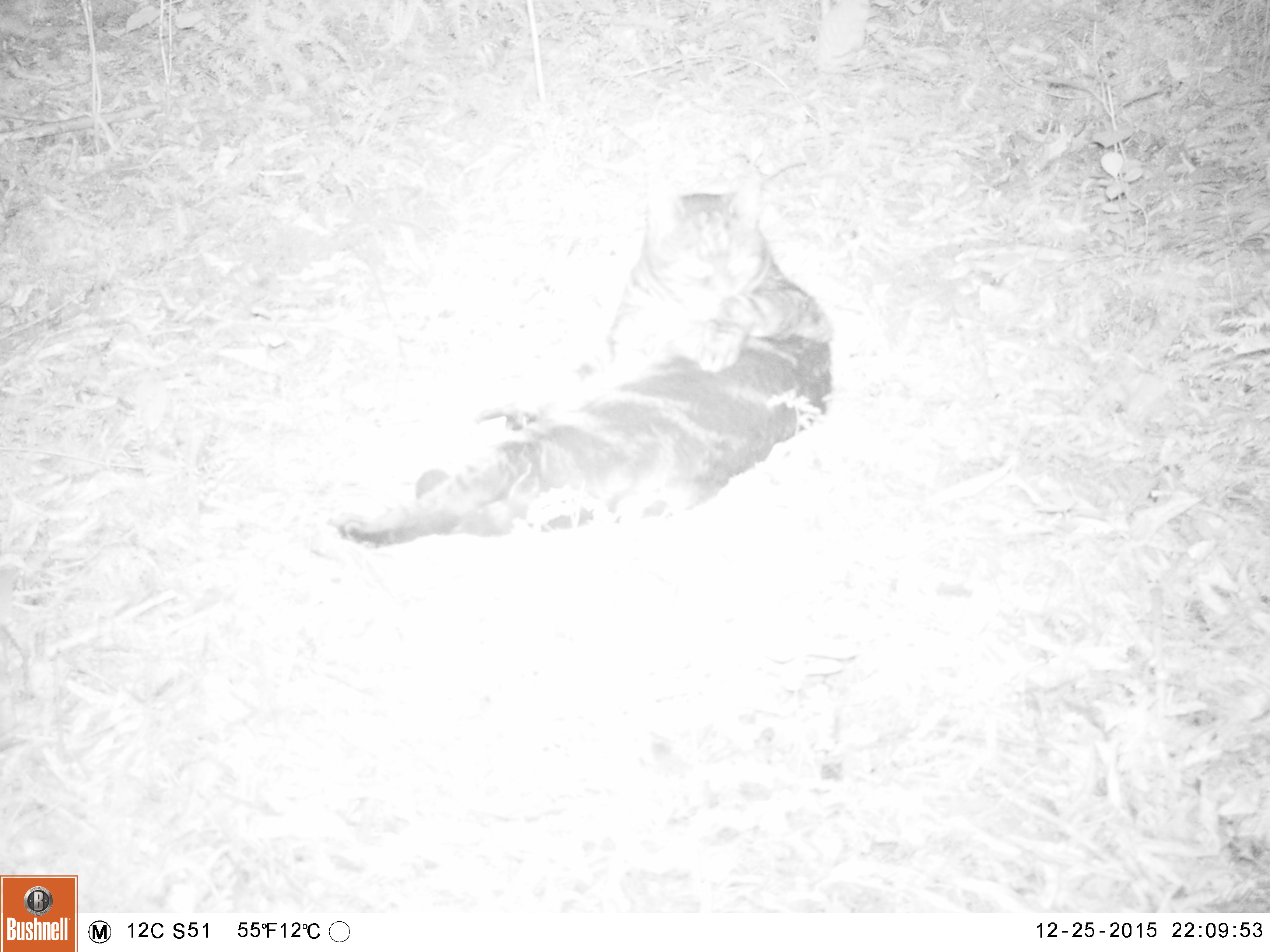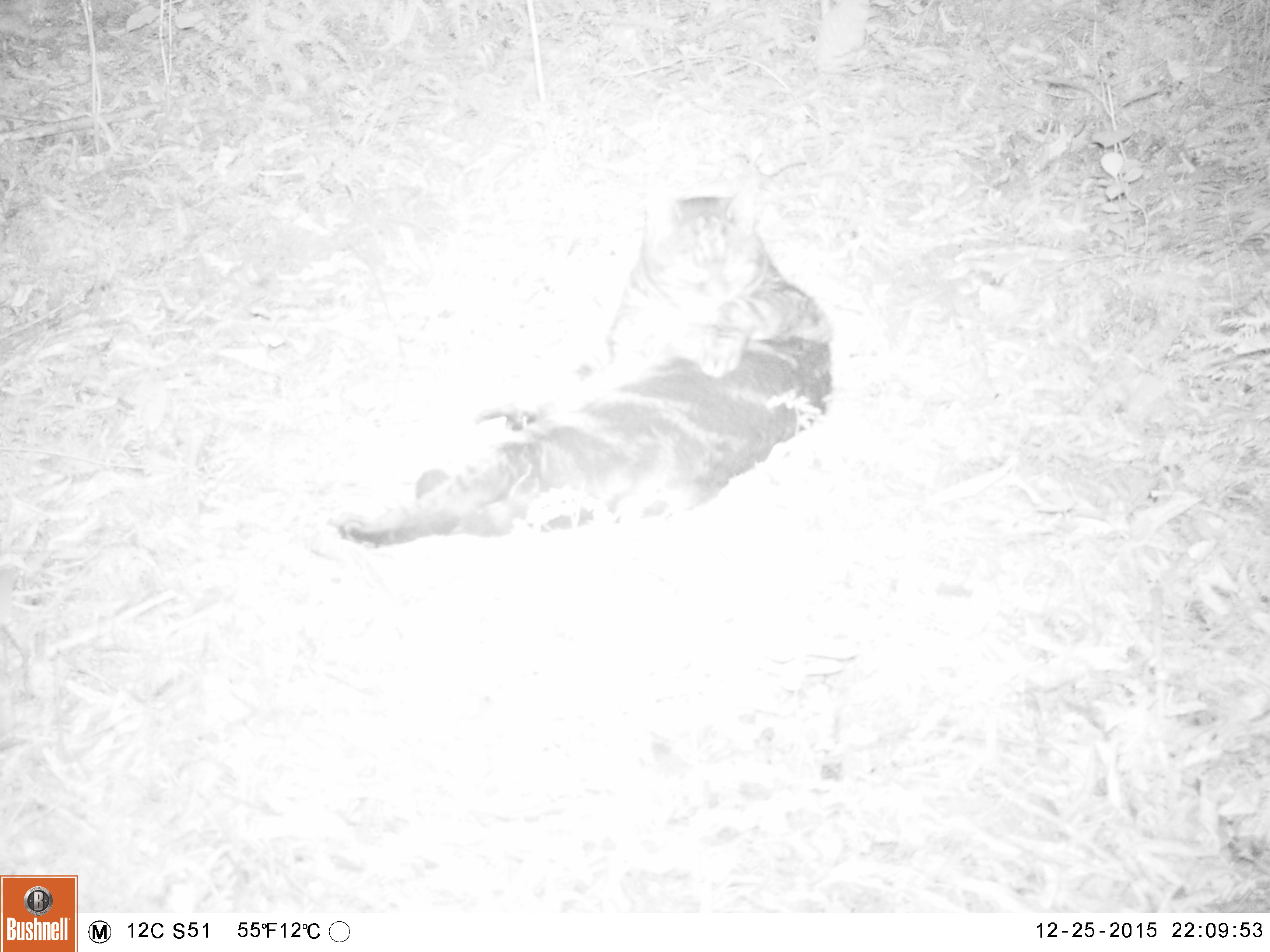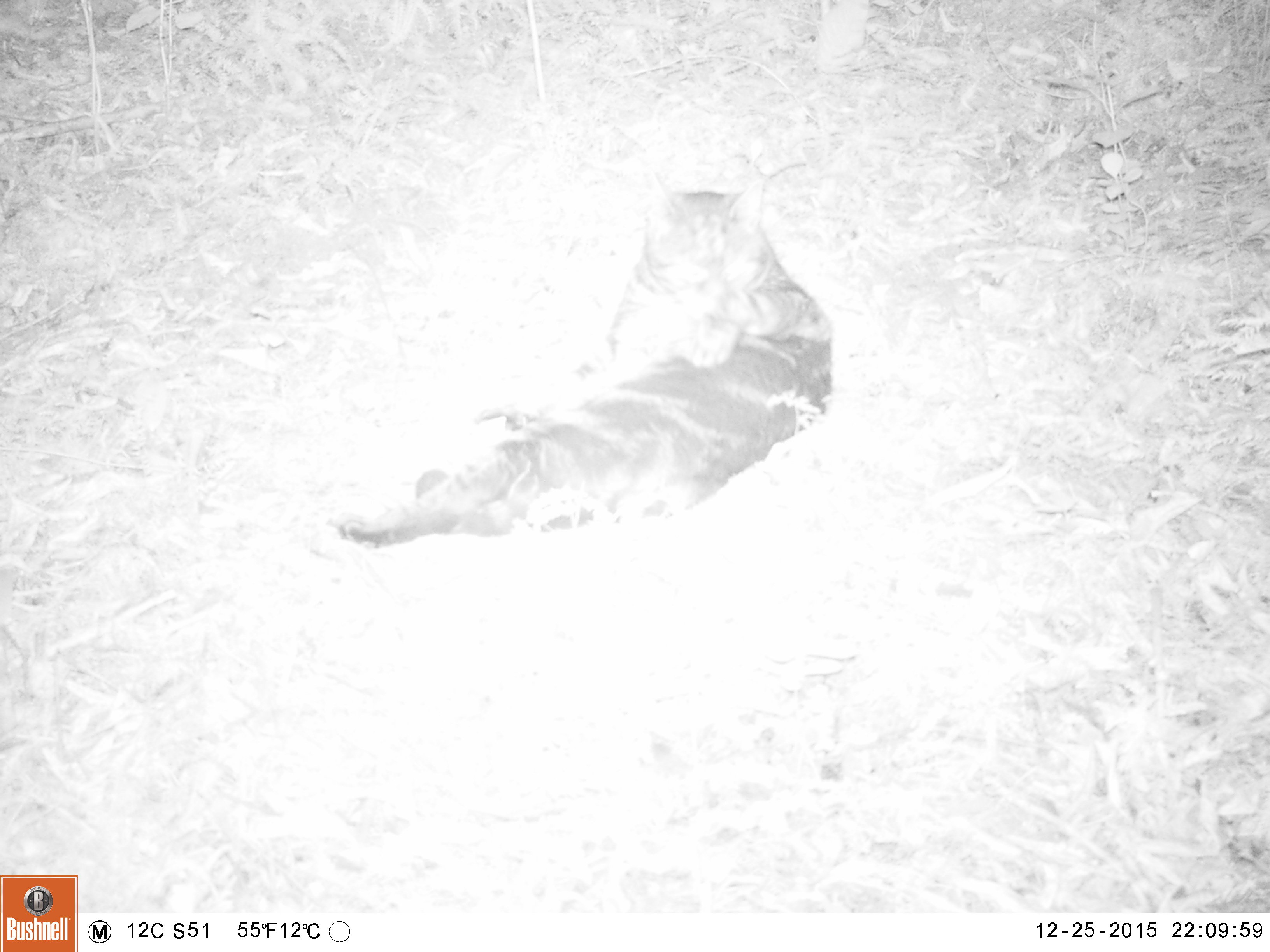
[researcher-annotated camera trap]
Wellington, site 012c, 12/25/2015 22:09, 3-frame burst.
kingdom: Animalia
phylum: Chordata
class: Mammalia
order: Carnivora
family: Felidae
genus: Felis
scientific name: Felis catus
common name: cat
Cat (Felis catus).